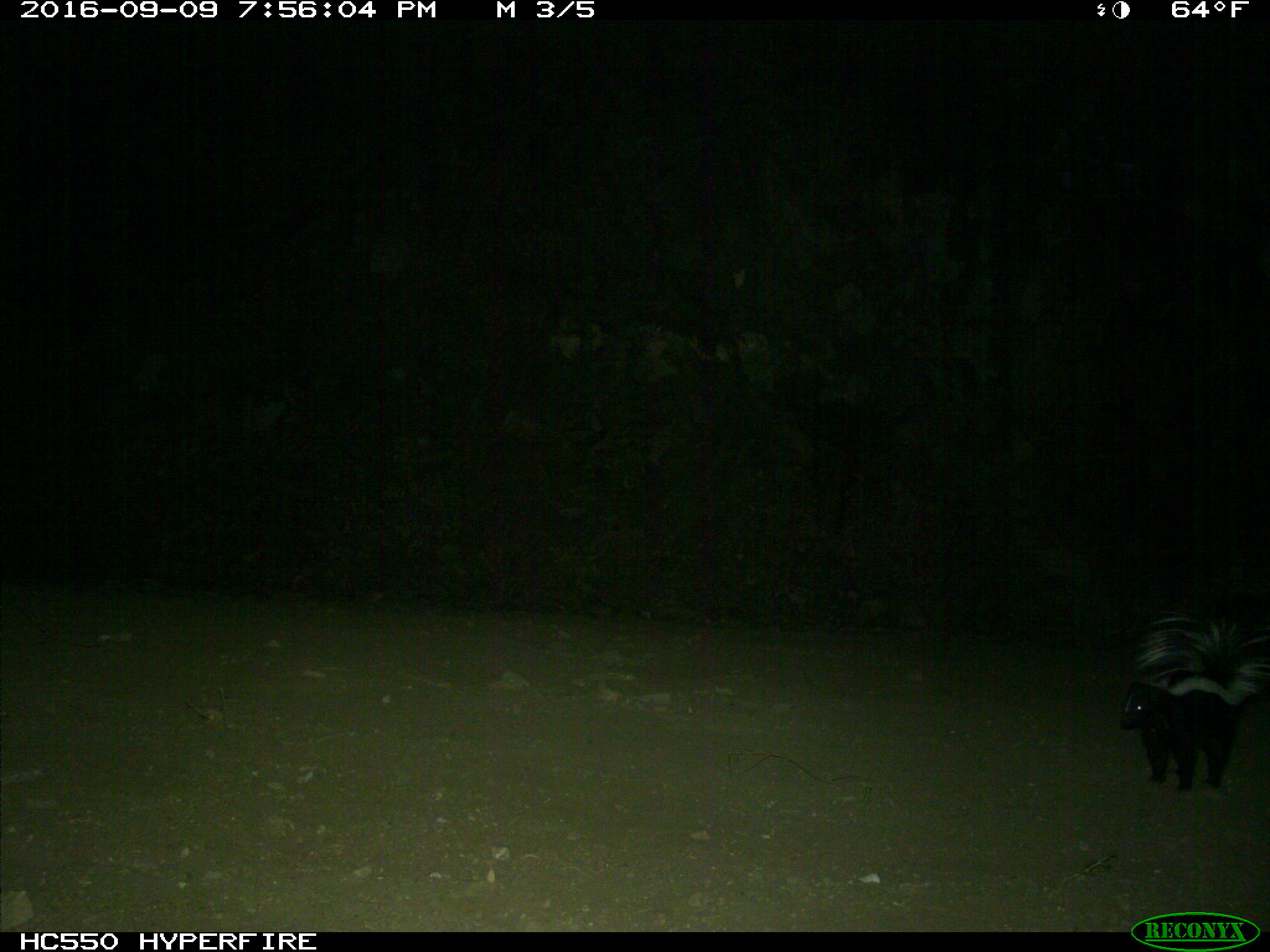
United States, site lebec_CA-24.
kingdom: Animalia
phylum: Chordata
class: Mammalia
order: Carnivora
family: Mephitidae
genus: Mephitis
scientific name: Mephitis mephitis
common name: striped skunk